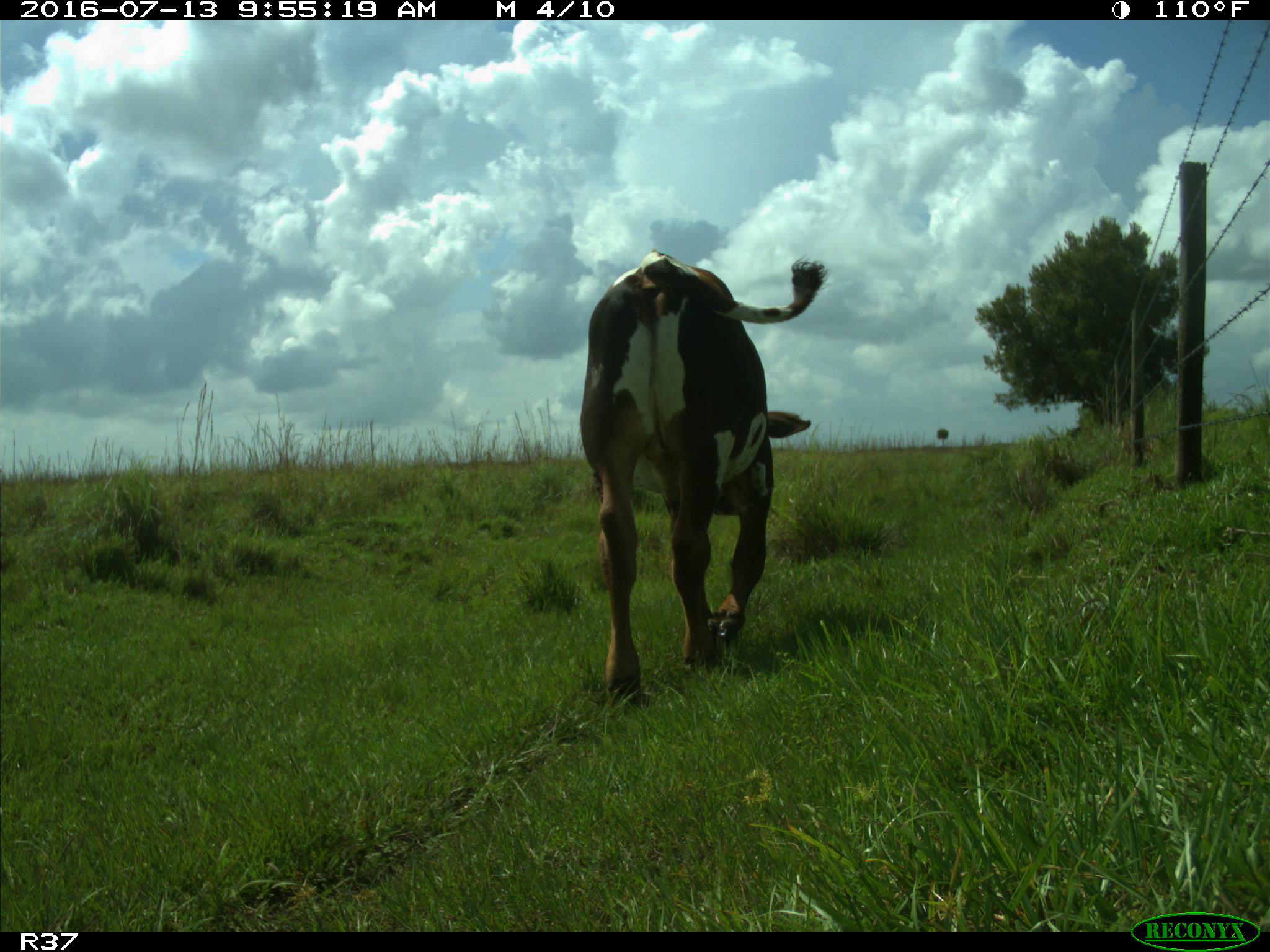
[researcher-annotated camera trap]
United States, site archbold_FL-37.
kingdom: Animalia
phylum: Chordata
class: Mammalia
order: Artiodactyla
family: Bovidae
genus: Bos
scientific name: Bos taurus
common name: domestic cow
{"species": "Bos taurus (domestic cow)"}